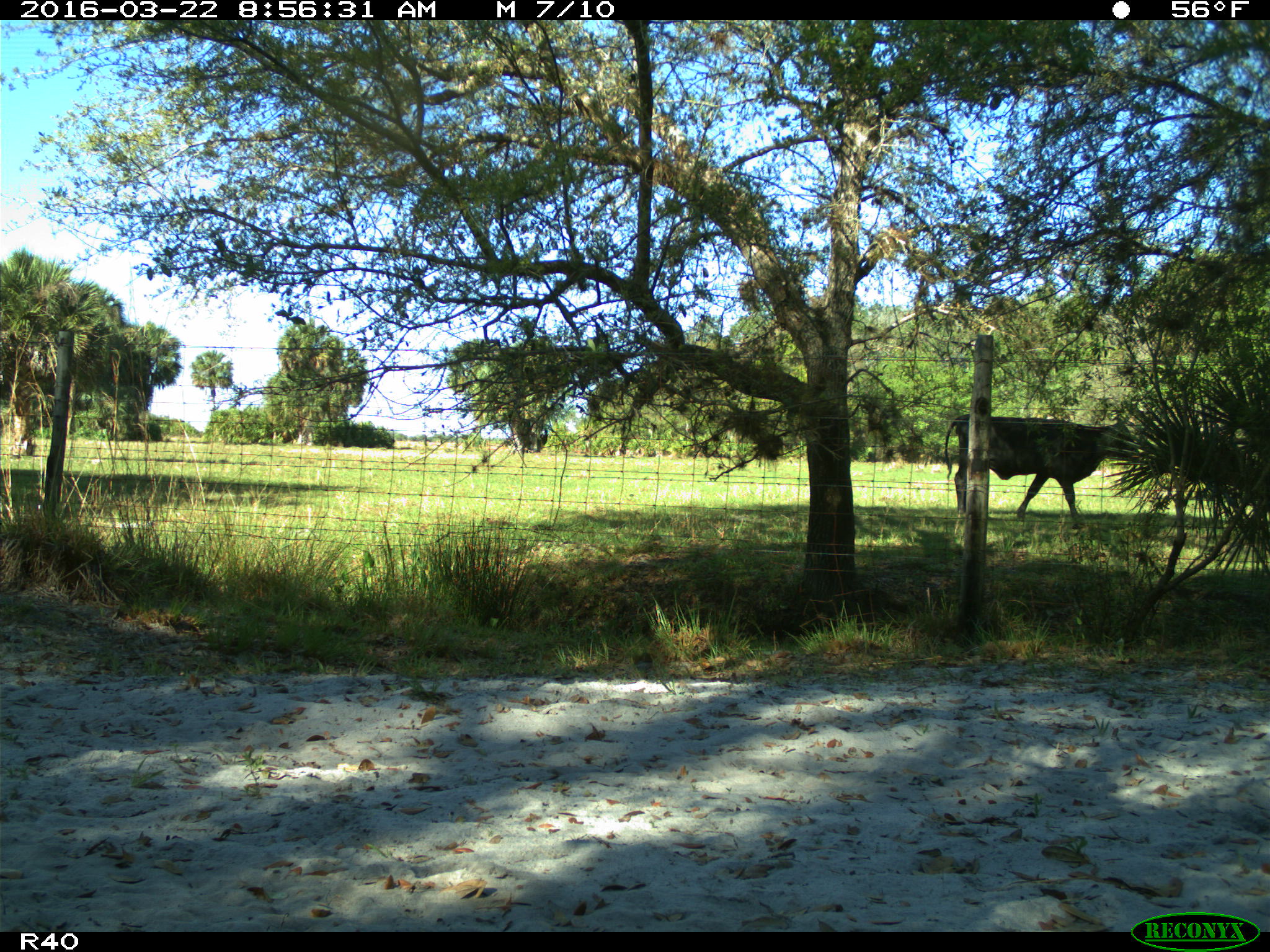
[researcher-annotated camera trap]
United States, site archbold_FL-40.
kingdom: Animalia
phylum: Chordata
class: Mammalia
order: Artiodactyla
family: Bovidae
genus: Bos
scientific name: Bos taurus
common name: domestic cow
Bos taurus (domestic cow).